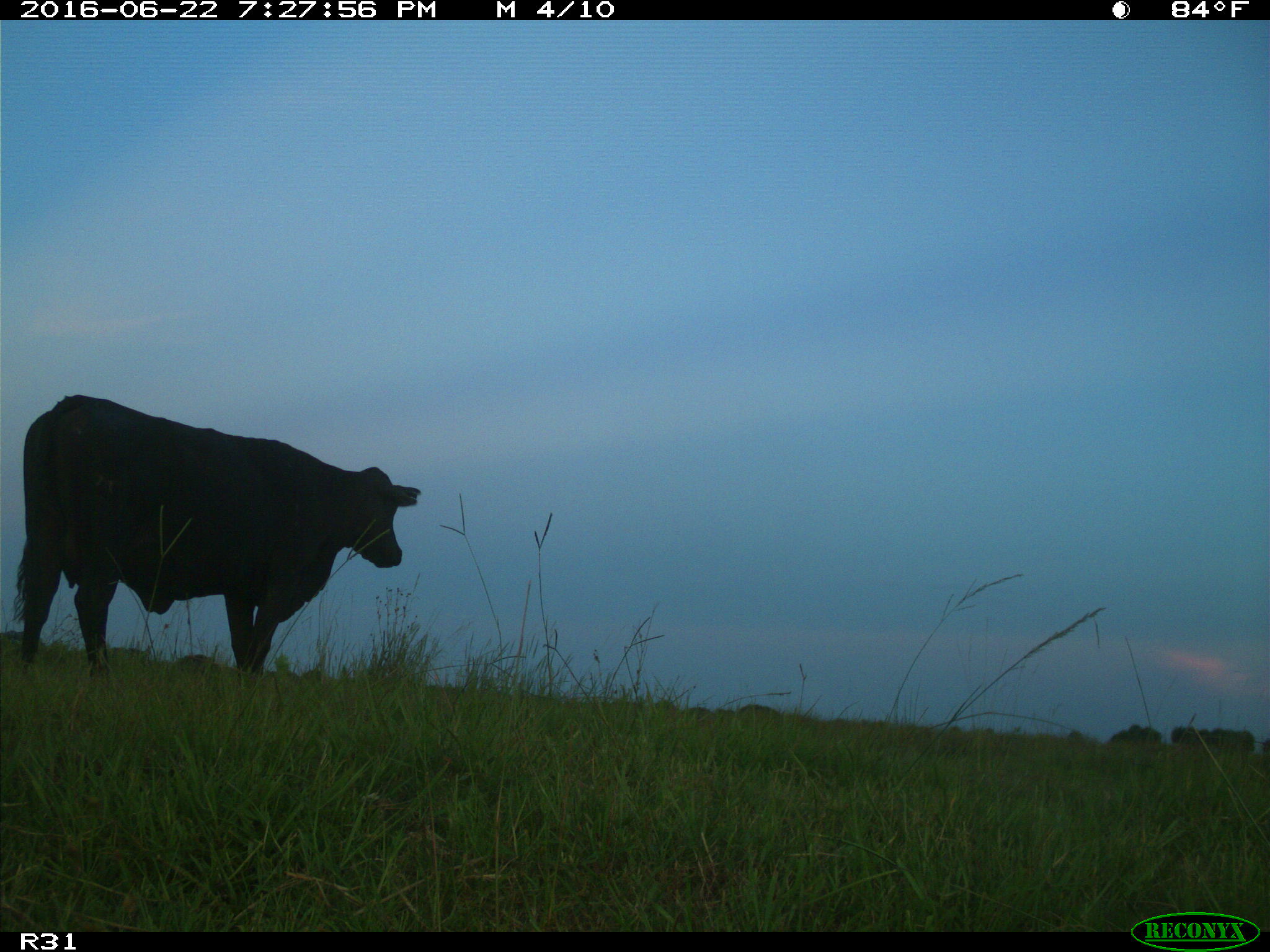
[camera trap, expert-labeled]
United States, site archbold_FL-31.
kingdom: Animalia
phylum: Chordata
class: Mammalia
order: Artiodactyla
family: Bovidae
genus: Bos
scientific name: Bos taurus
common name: domestic cow